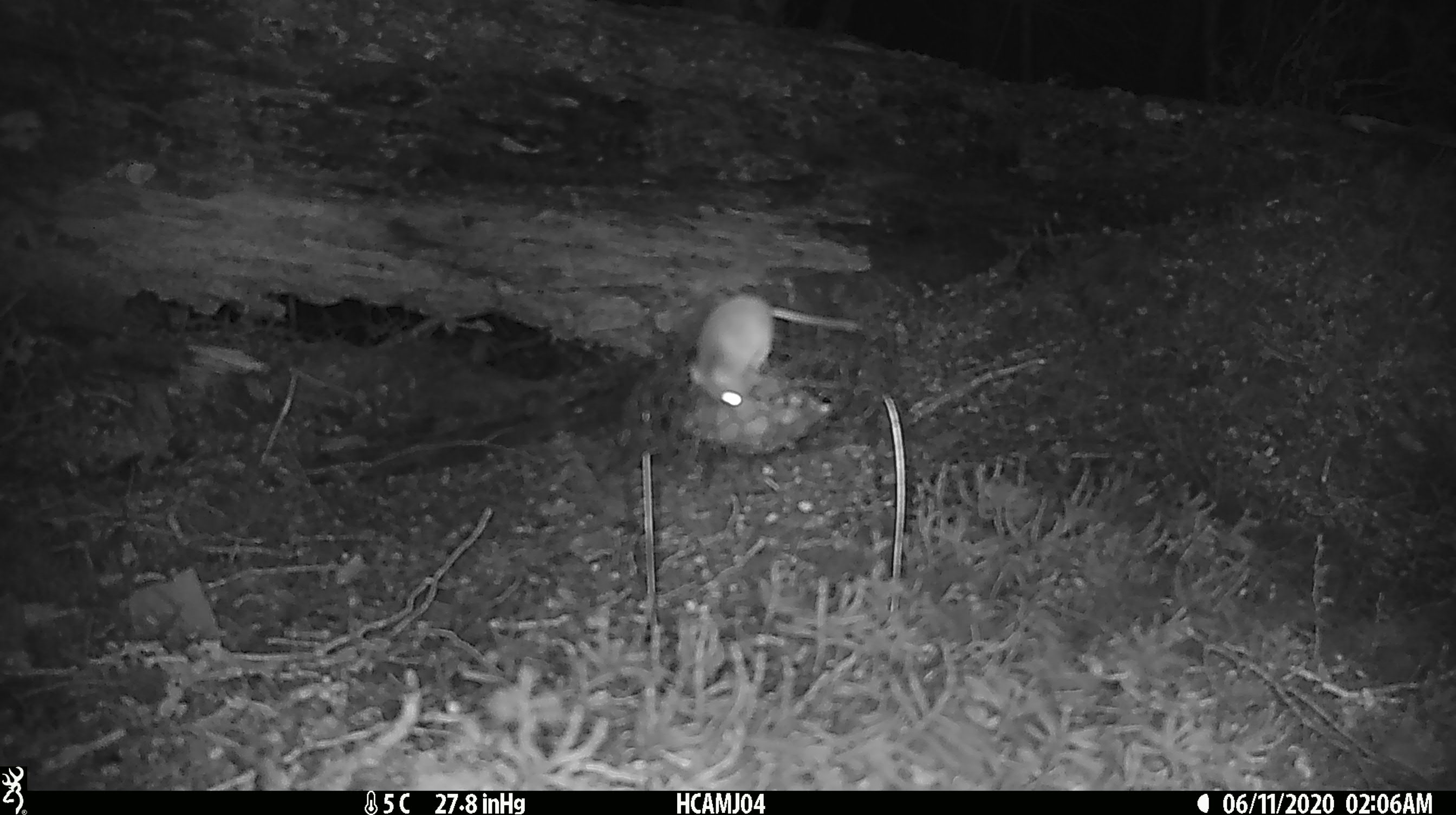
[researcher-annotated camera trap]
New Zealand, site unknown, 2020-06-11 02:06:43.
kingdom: Animalia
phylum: Chordata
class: Mammalia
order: Rodentia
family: Muridae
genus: Mus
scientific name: Mus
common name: mouse